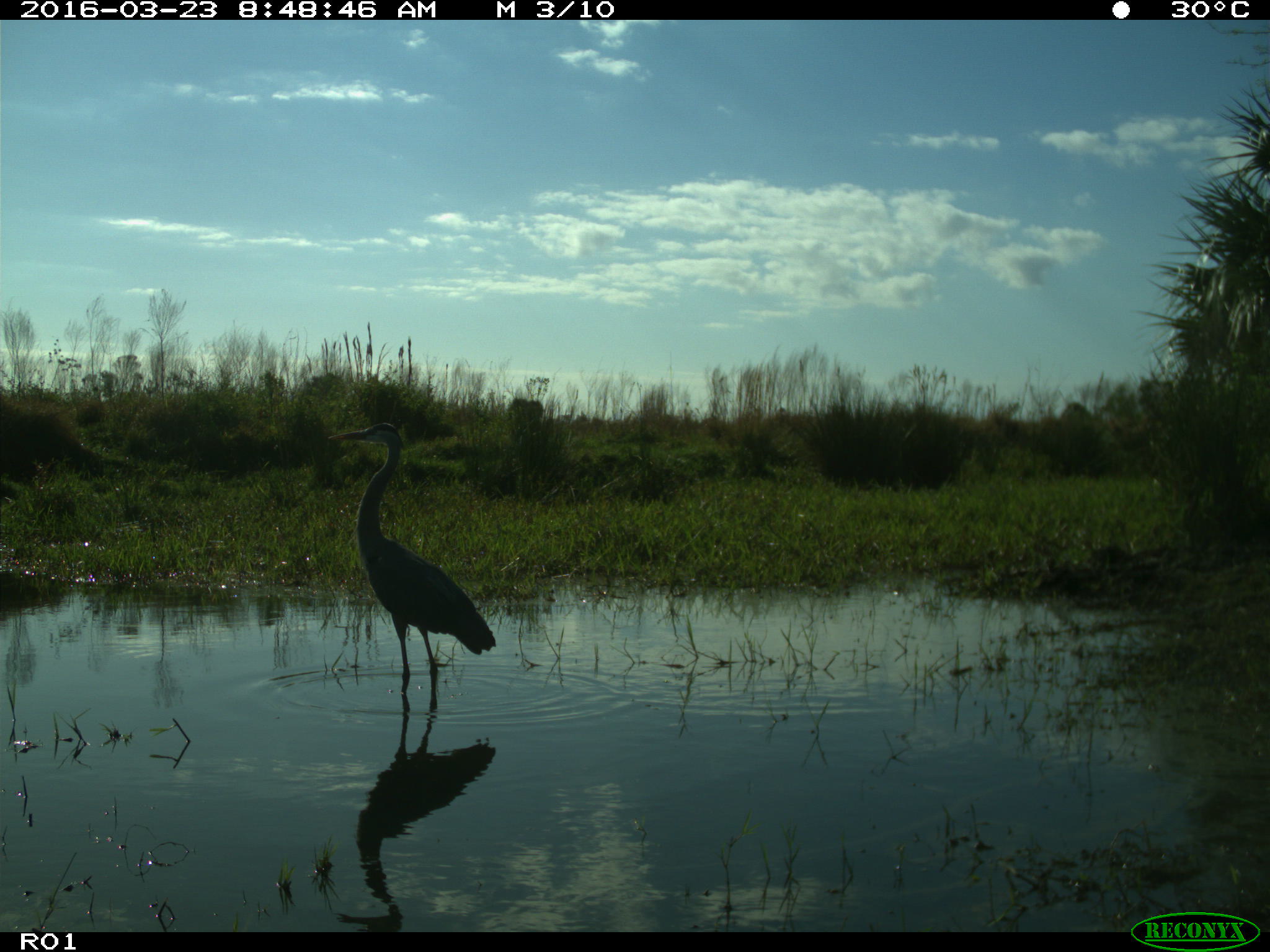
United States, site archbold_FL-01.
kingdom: Animalia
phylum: Chordata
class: Aves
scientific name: Aves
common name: birds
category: unidentified bird